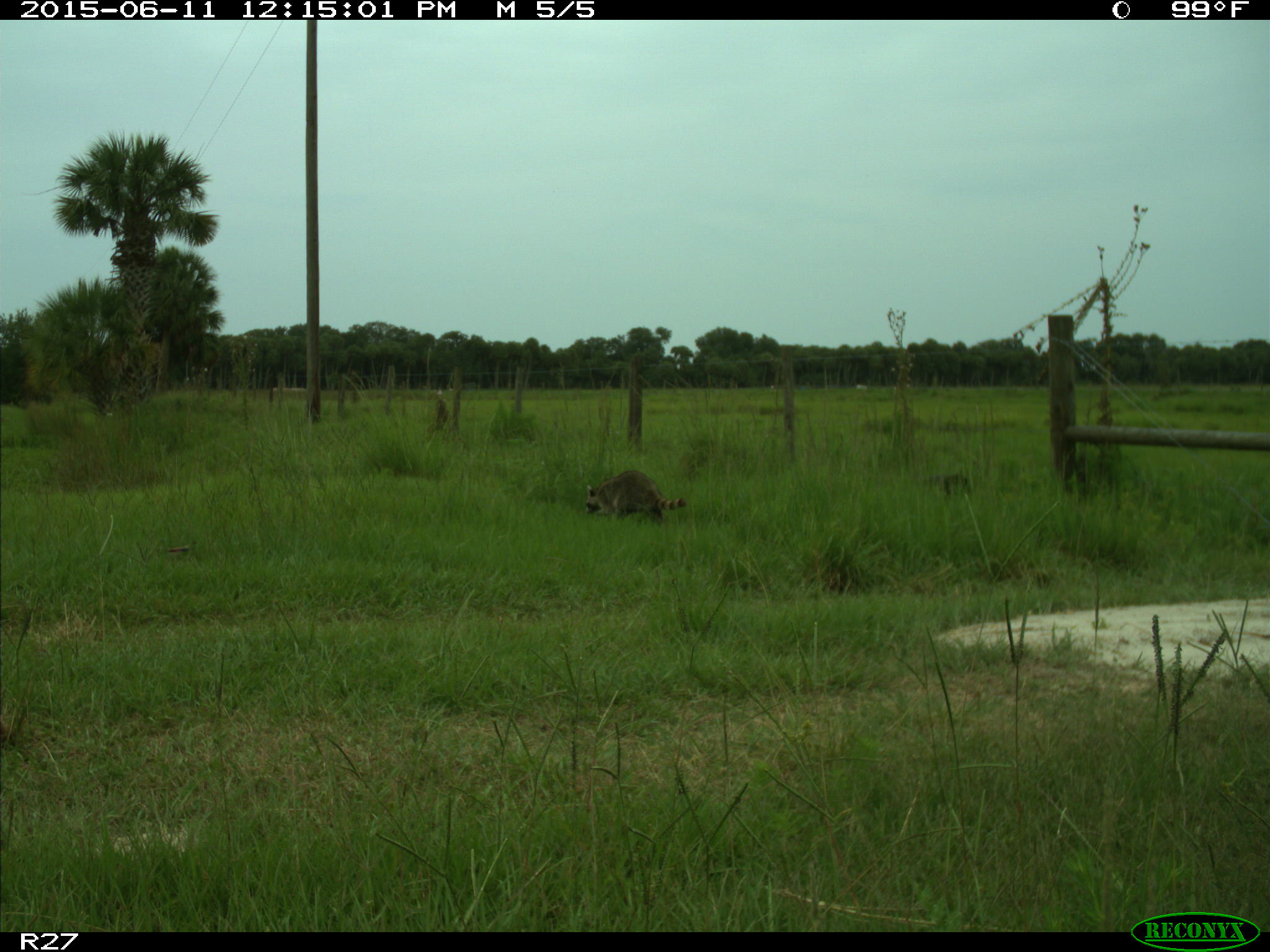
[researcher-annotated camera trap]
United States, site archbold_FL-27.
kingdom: Animalia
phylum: Chordata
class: Mammalia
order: Carnivora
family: Procyonidae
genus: Procyon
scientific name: Procyon lotor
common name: common raccoon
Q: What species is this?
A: Procyon lotor (common raccoon).